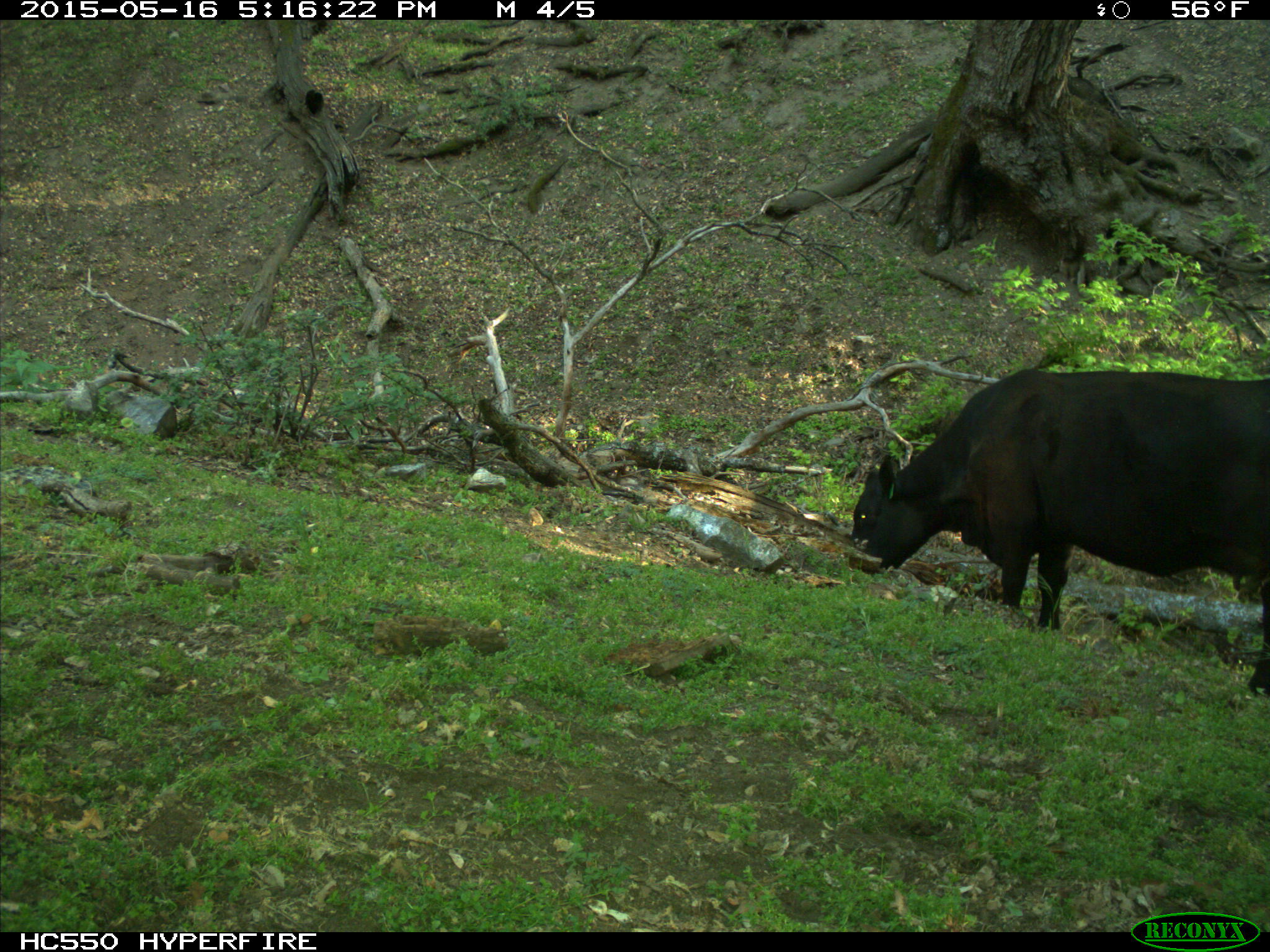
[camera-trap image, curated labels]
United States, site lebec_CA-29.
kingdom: Animalia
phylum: Chordata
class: Mammalia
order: Artiodactyla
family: Bovidae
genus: Bos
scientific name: Bos taurus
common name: domestic cow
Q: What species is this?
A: Bos taurus (domestic cow).